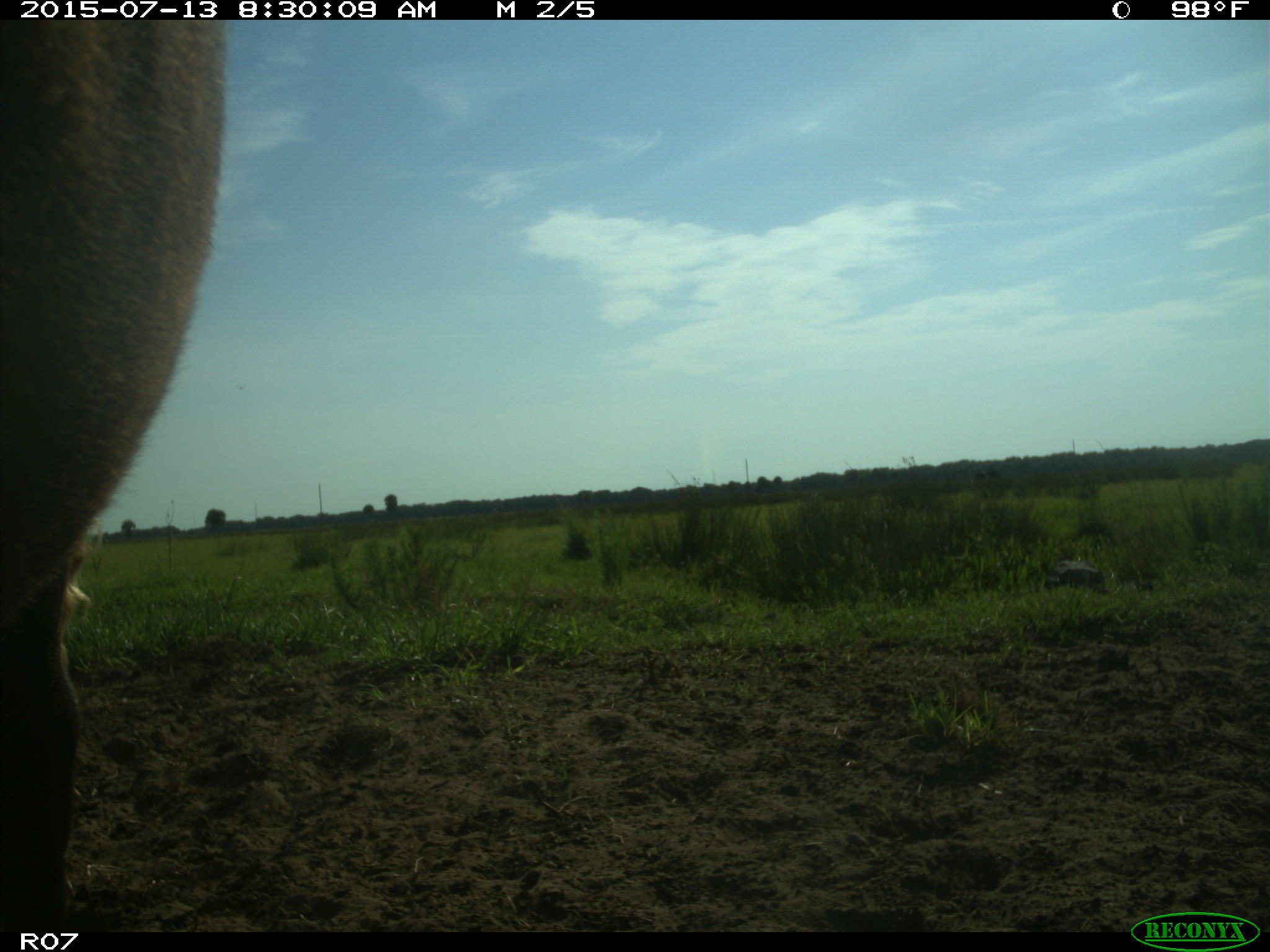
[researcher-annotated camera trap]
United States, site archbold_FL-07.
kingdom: Animalia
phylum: Chordata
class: Mammalia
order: Artiodactyla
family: Bovidae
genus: Bos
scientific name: Bos taurus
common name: domestic cow